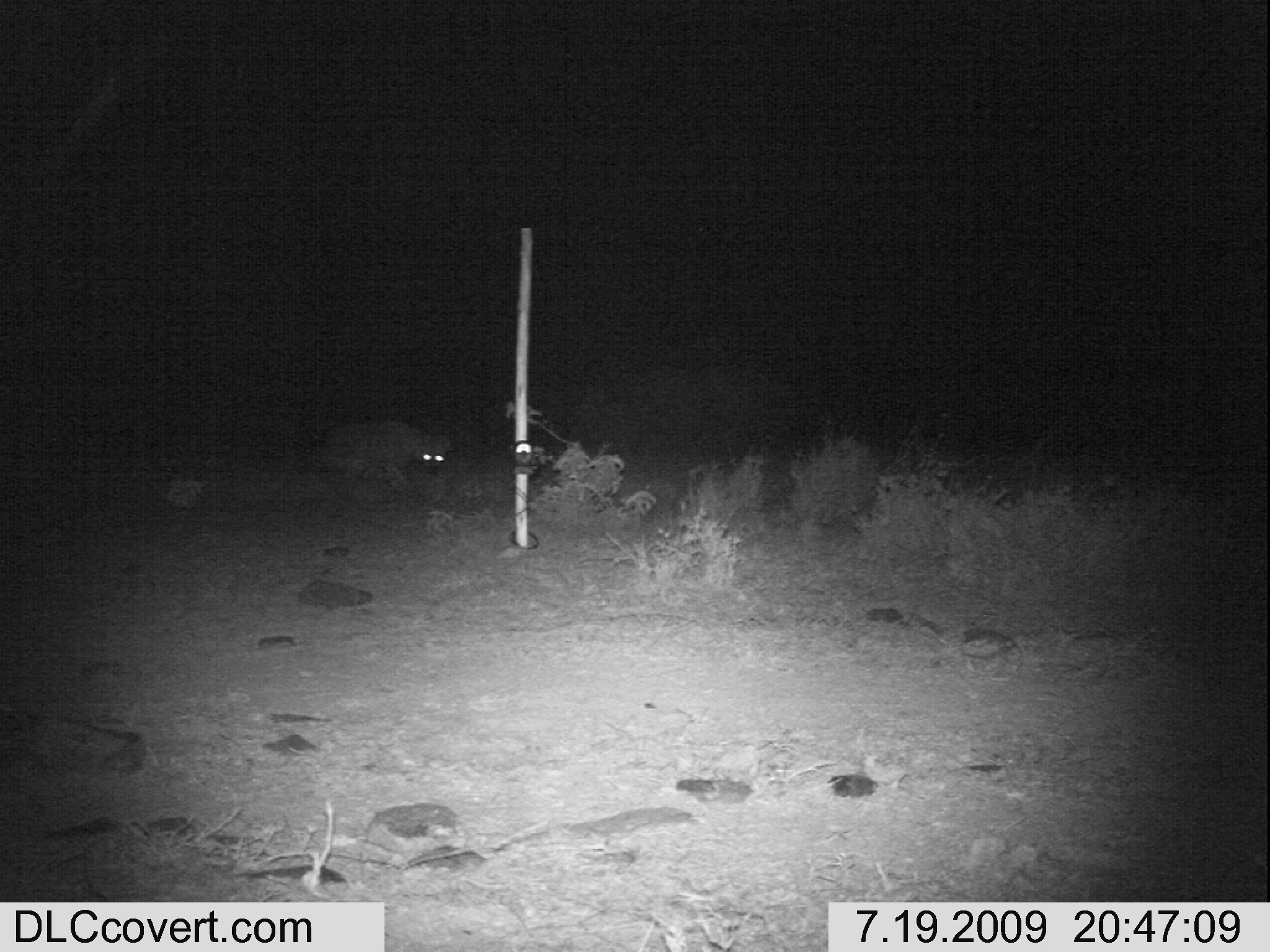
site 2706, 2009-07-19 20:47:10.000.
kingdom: Animalia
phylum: Chordata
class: Mammalia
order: Carnivora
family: Hyaenidae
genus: Crocuta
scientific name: Crocuta crocuta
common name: spotted hyena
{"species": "Crocuta crocuta (spotted hyena)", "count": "1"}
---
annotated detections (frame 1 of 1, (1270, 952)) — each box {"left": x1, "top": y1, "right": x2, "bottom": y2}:
crocuta crocuta: {"left": 312, "top": 415, "right": 455, "bottom": 493}